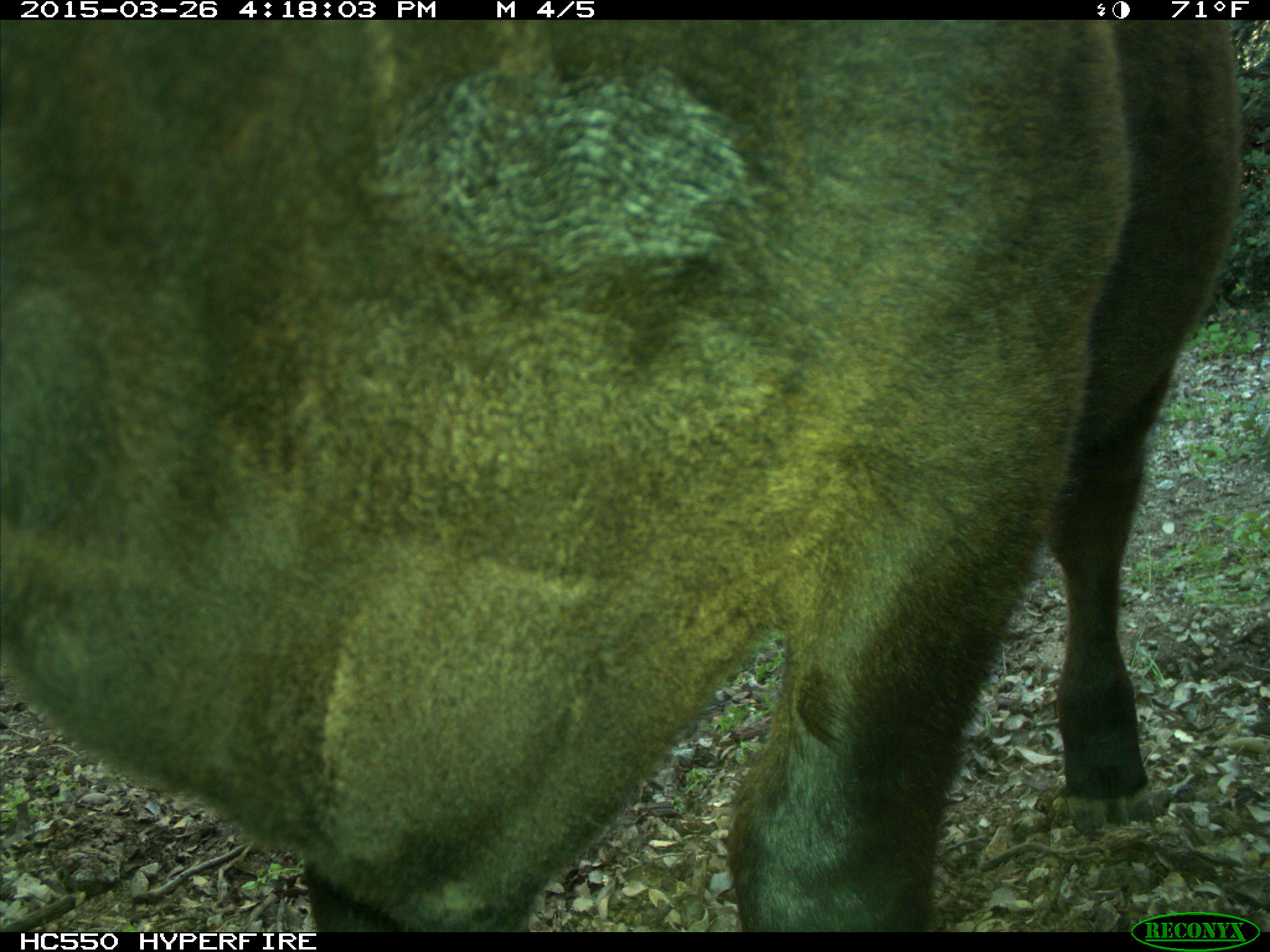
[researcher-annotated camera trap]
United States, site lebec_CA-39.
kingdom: Animalia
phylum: Chordata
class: Mammalia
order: Artiodactyla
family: Bovidae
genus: Bos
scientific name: Bos taurus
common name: domestic cow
Bos taurus (domestic cow).